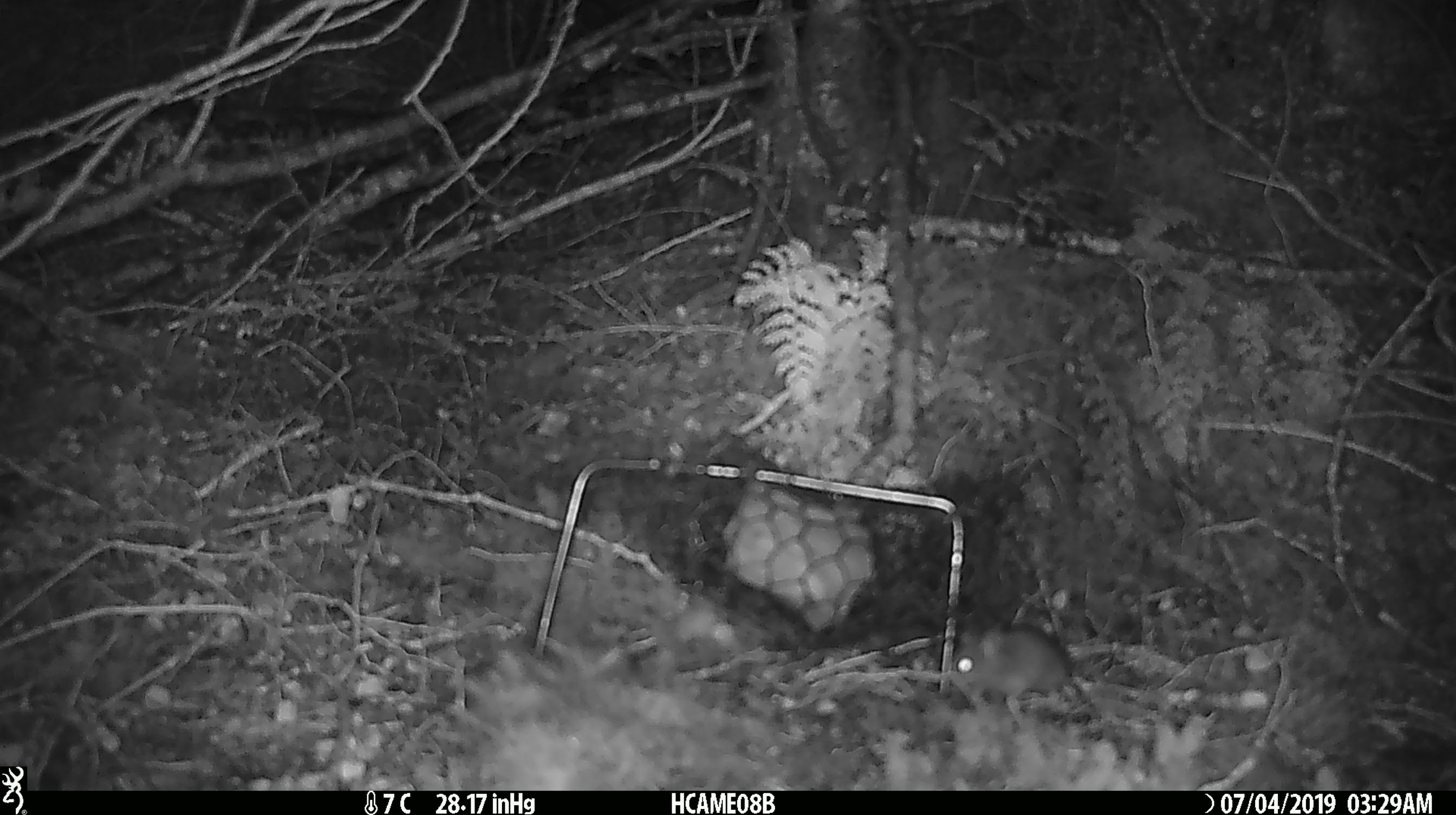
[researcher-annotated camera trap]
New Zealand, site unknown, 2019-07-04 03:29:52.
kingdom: Animalia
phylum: Chordata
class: Mammalia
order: Rodentia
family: Muridae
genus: Mus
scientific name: Mus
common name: mouse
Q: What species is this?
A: Mouse (Mus).